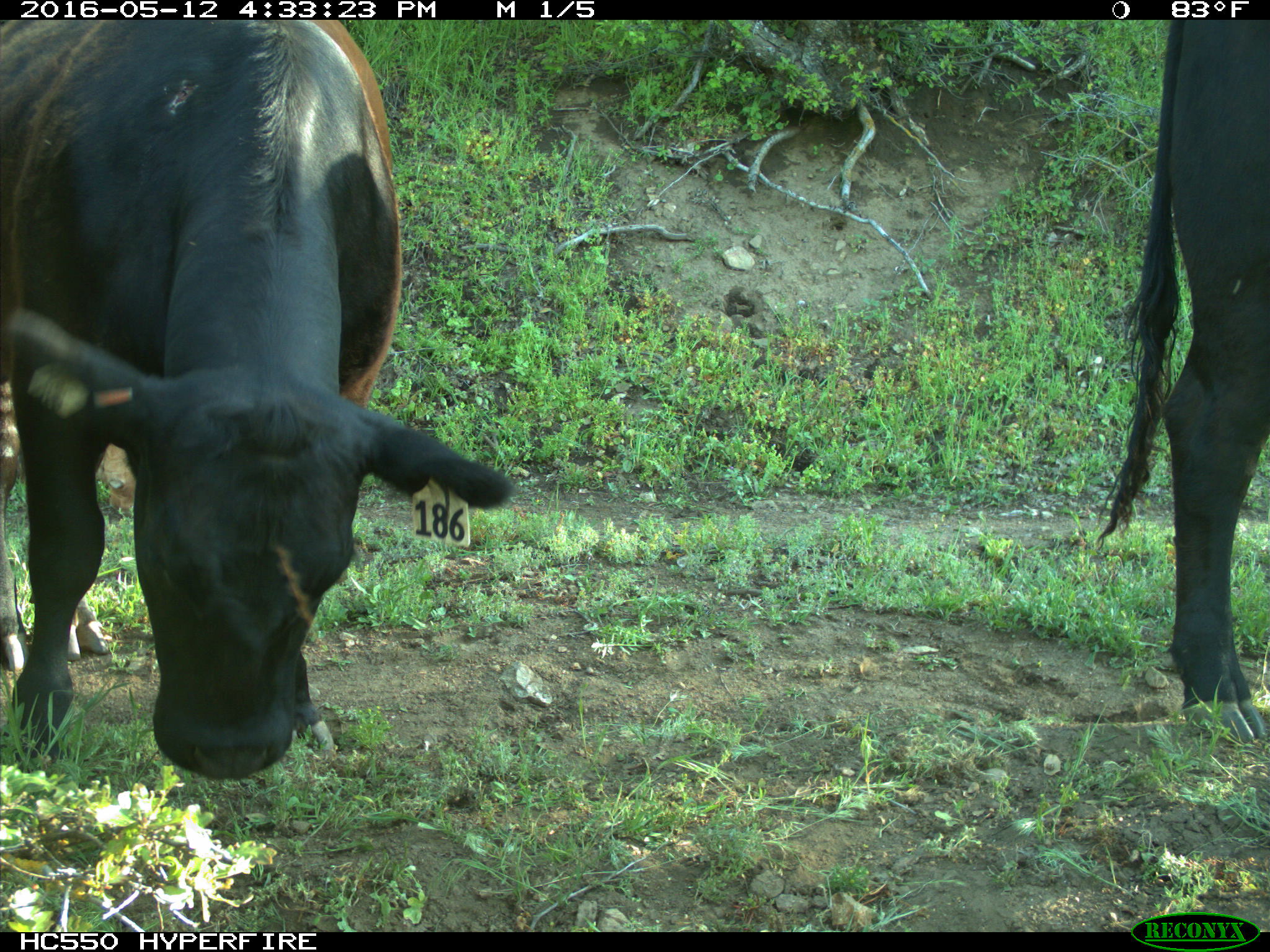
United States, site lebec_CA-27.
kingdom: Animalia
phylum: Chordata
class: Mammalia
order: Artiodactyla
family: Bovidae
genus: Bos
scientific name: Bos taurus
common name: domestic cow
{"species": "Bos taurus (domestic cow)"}